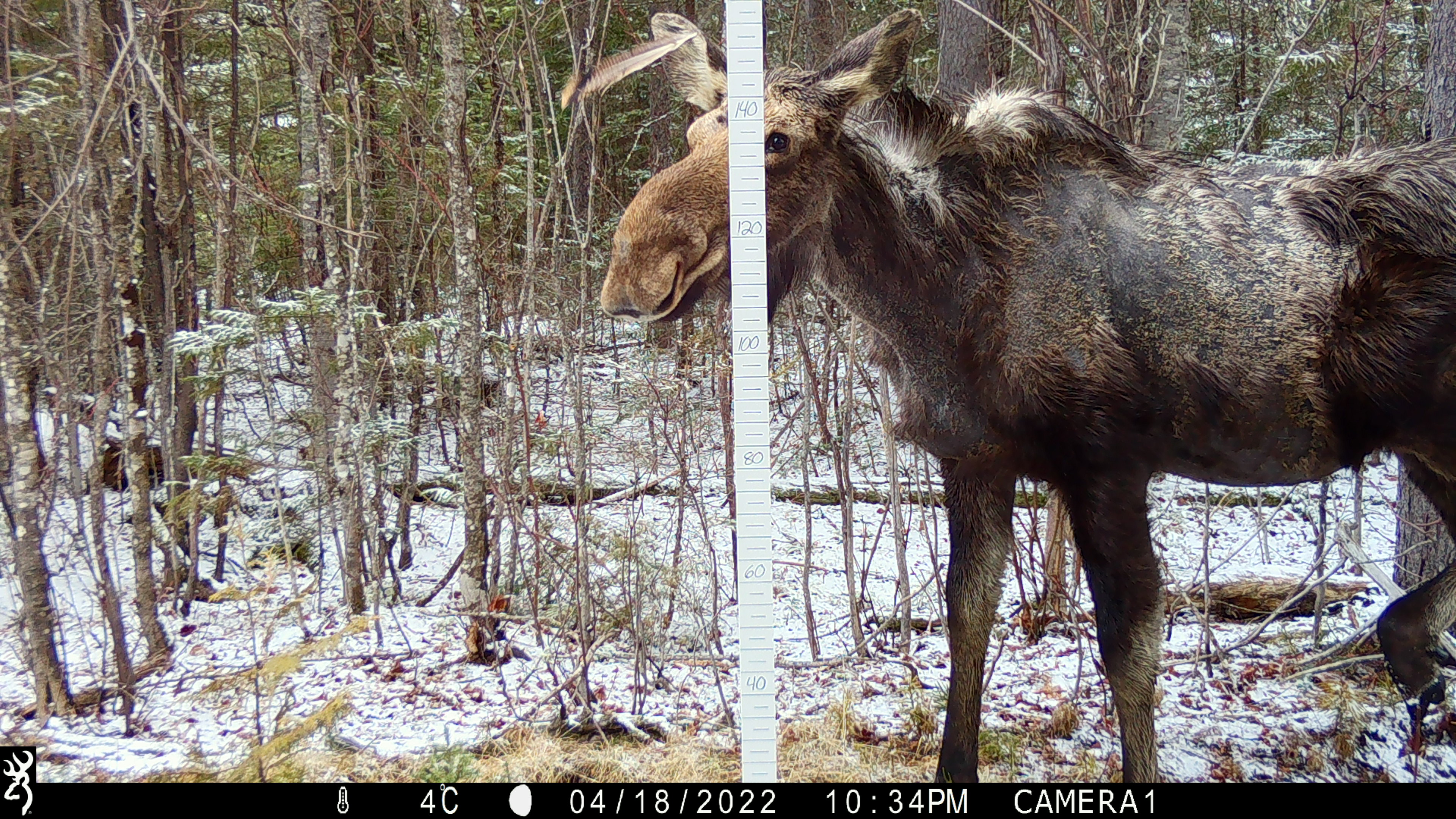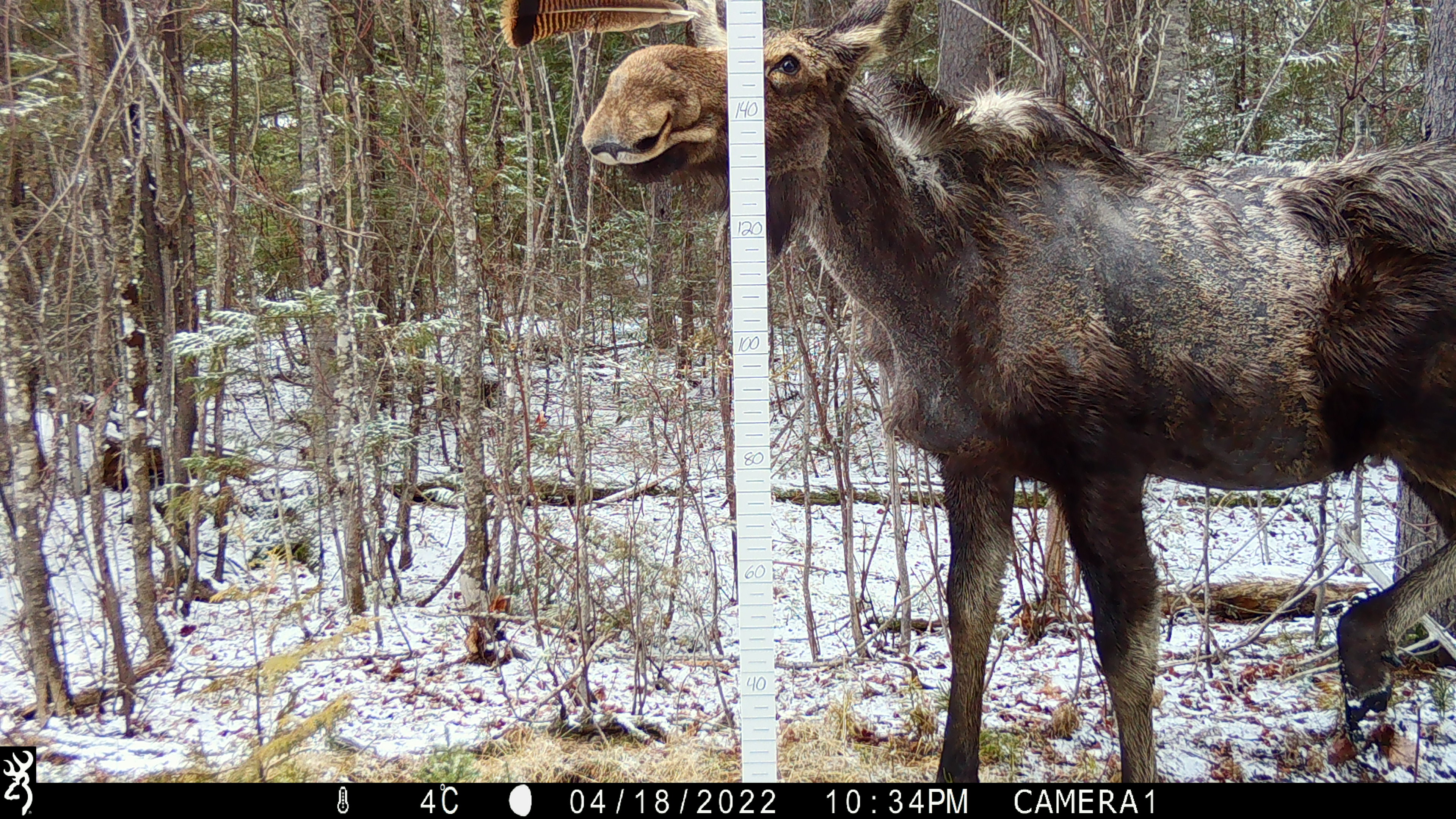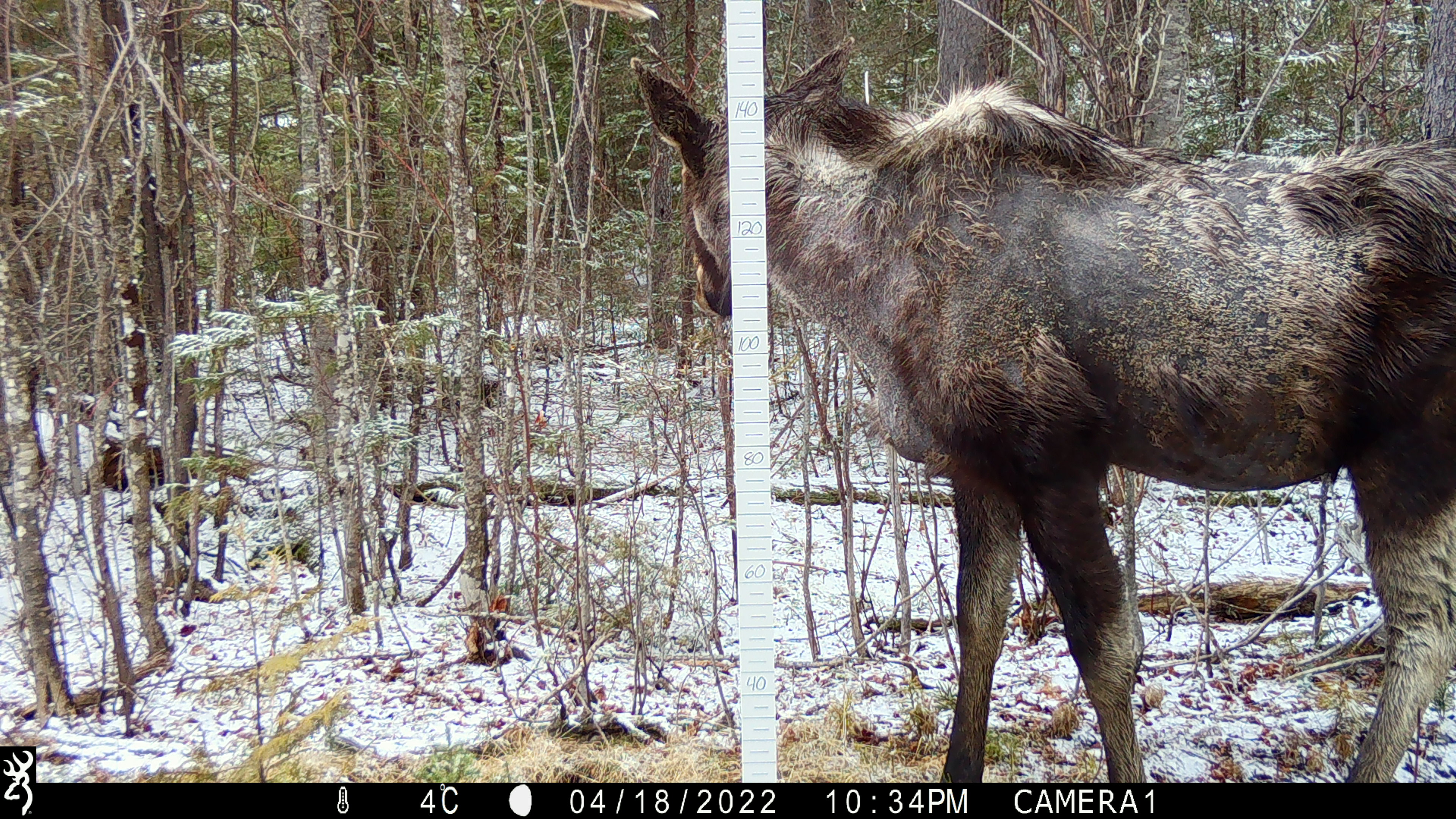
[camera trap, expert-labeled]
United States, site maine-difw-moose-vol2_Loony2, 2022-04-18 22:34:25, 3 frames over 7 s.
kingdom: Animalia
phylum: Chordata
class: Mammalia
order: Artiodactyla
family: Cervidae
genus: Alces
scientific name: Alces alces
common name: moose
Moose (Alces alces).